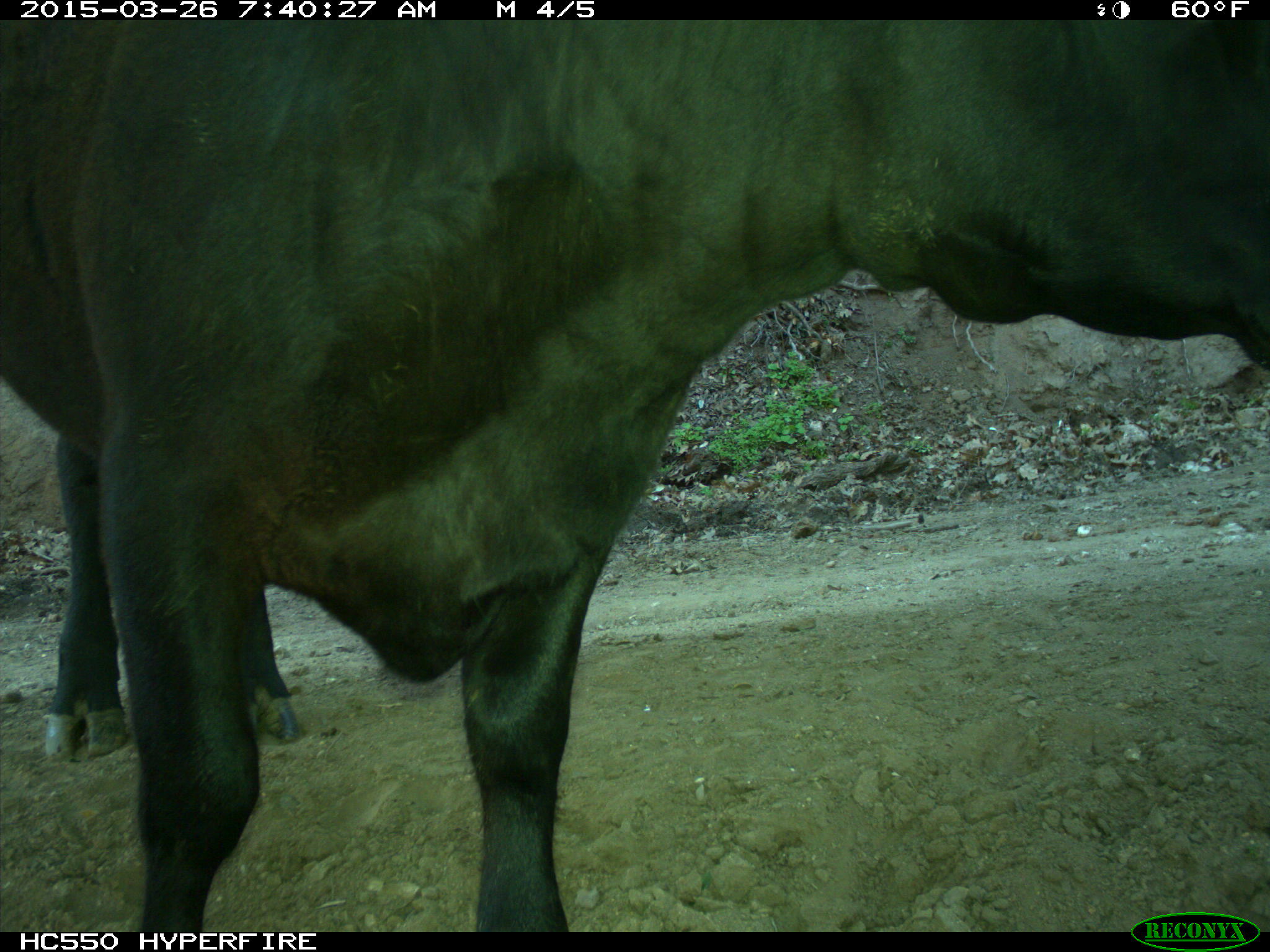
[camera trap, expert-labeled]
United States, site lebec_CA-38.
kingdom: Animalia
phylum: Chordata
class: Mammalia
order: Artiodactyla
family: Bovidae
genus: Bos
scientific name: Bos taurus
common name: domestic cow